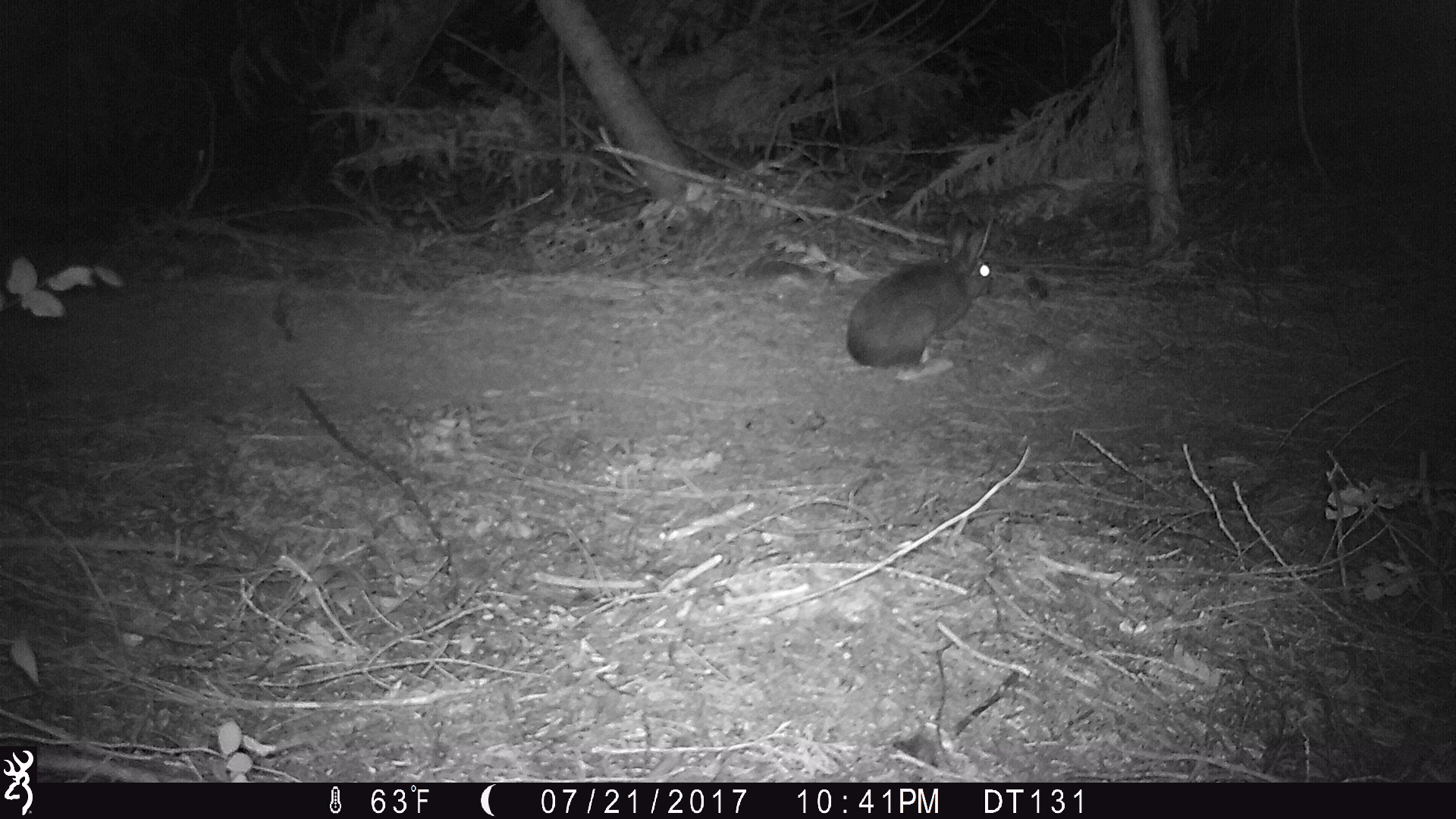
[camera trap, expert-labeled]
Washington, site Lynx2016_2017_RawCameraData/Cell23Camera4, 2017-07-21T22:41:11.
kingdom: Animalia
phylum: Chordata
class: Mammalia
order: Lagomorpha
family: Leporidae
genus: Lepus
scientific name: Lepus americanus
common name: snowshoe hare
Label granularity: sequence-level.